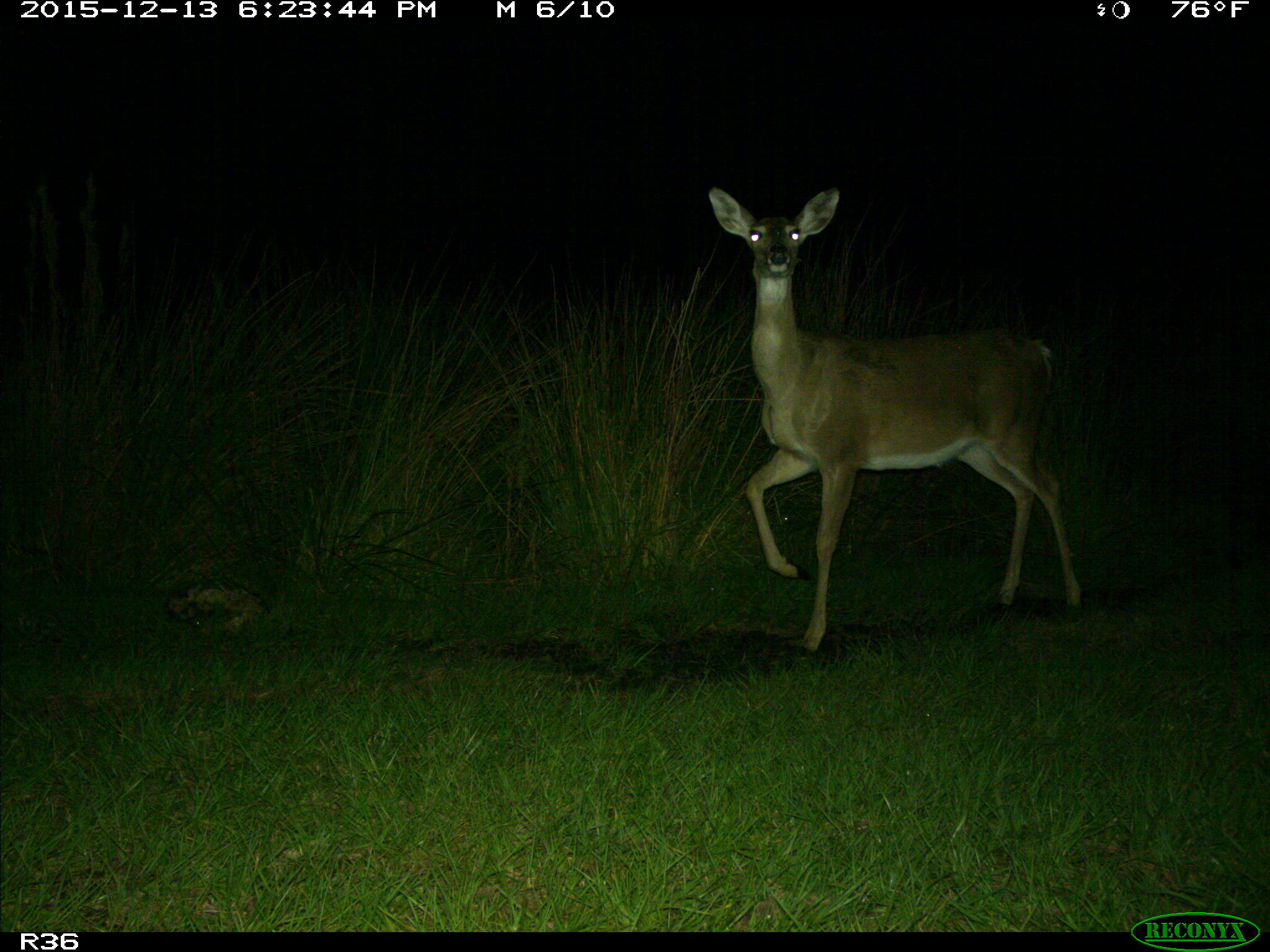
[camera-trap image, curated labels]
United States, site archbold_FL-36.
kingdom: Animalia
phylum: Chordata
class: Mammalia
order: Artiodactyla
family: Cervidae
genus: Odocoileus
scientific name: Odocoileus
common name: deer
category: unidentified deer